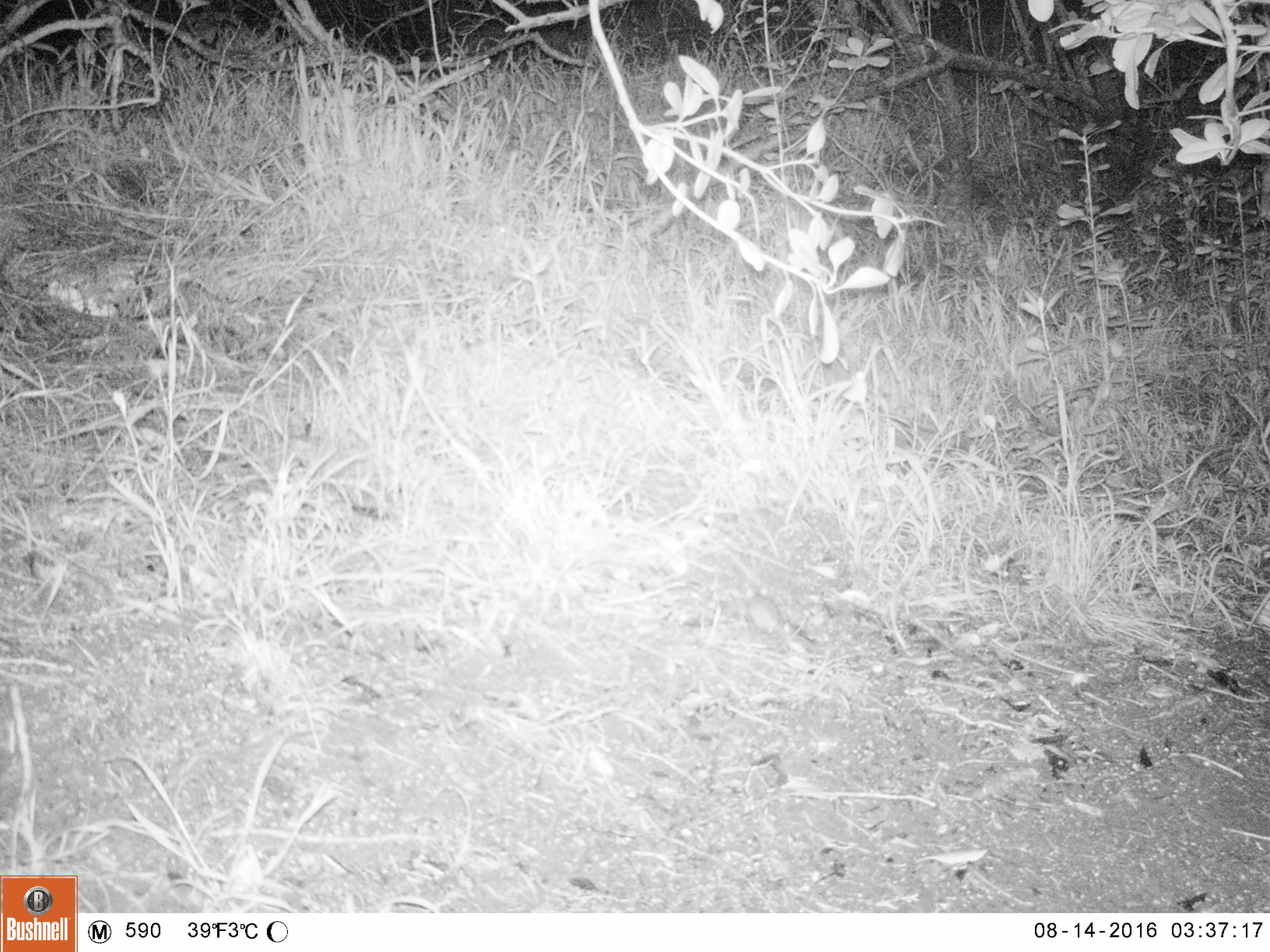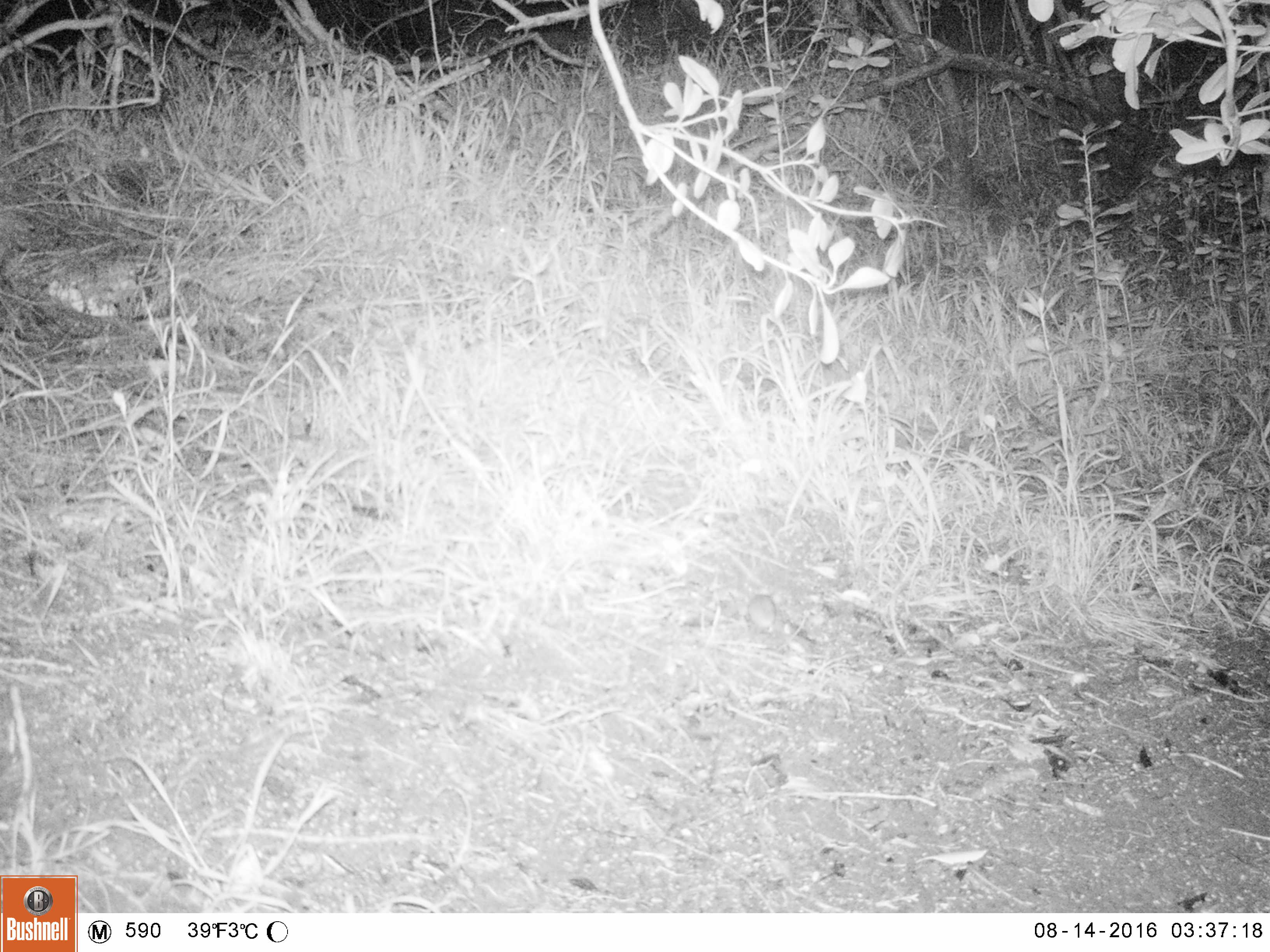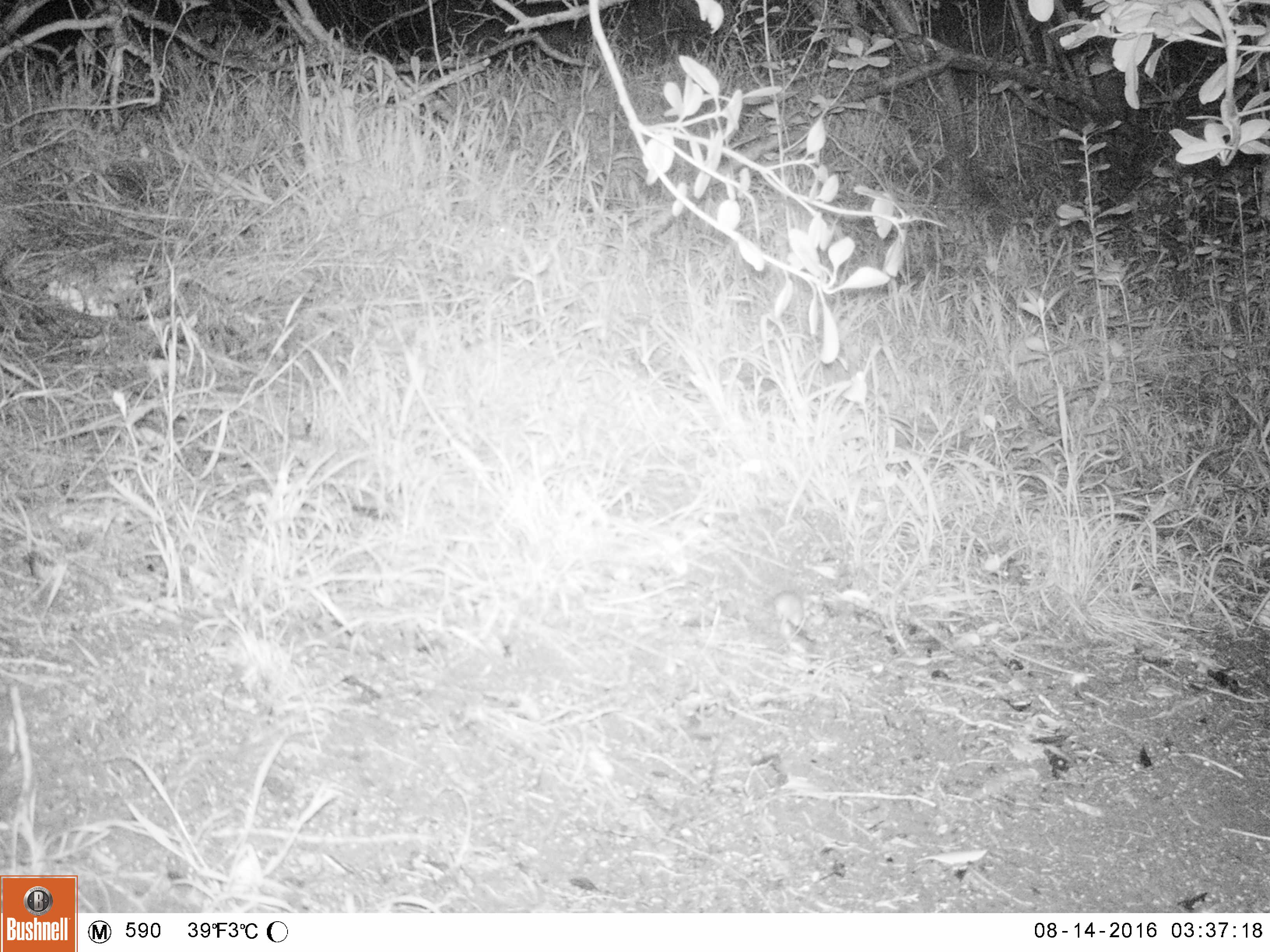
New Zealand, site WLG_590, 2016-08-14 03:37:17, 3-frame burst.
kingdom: Animalia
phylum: Chordata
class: Mammalia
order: Rodentia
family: Muridae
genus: Mus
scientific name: Mus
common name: mouse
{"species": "mouse (Mus)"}